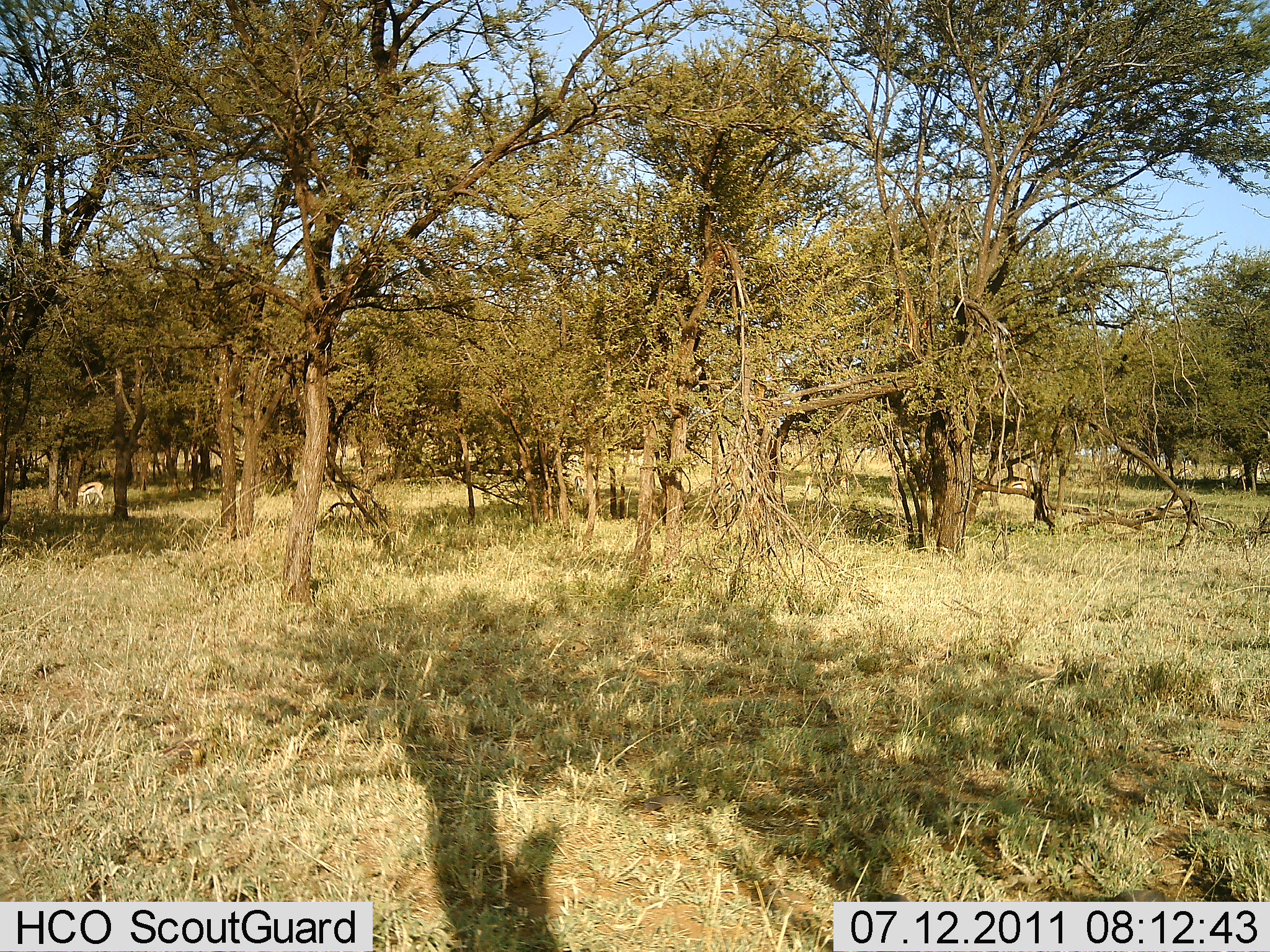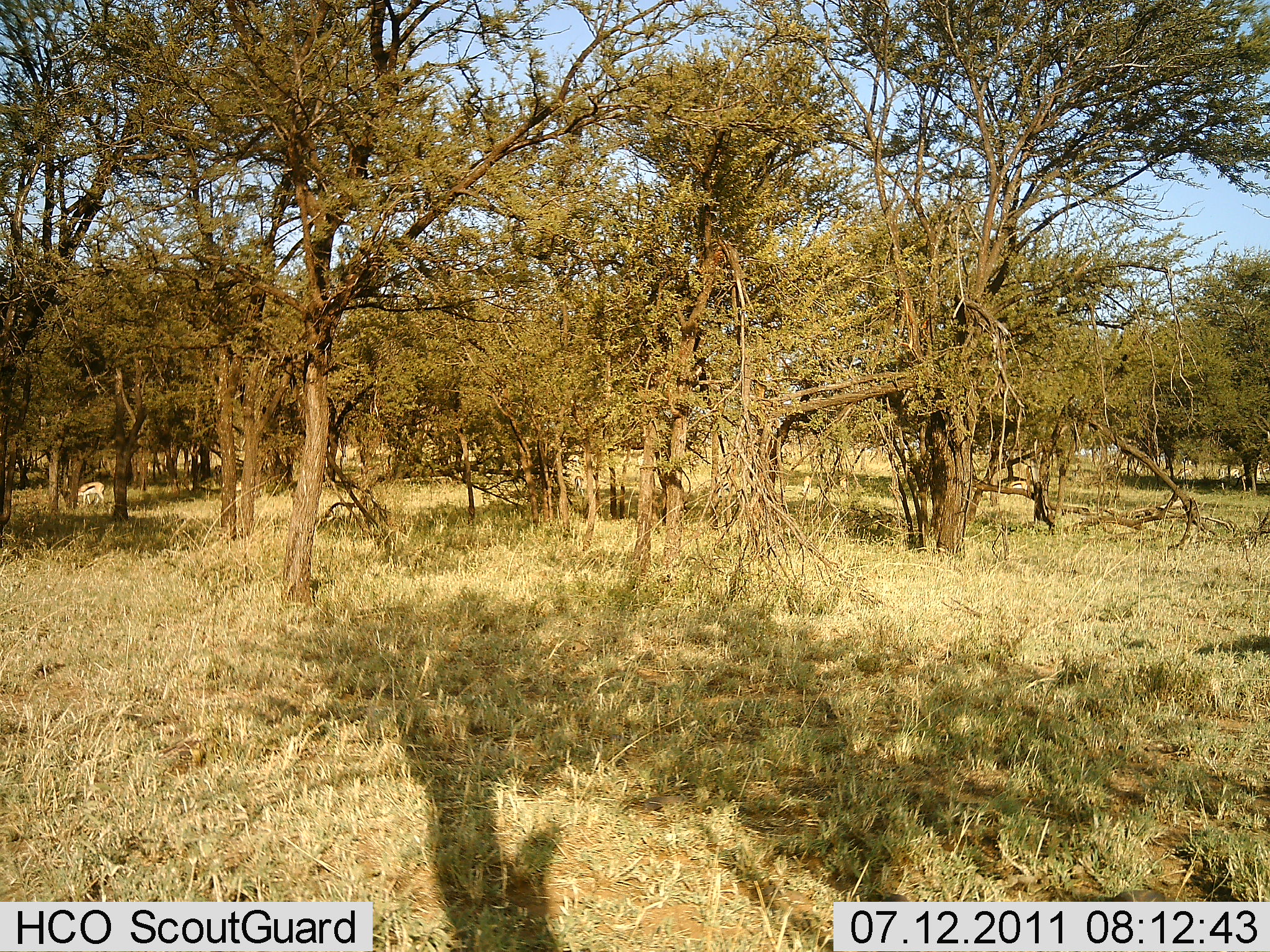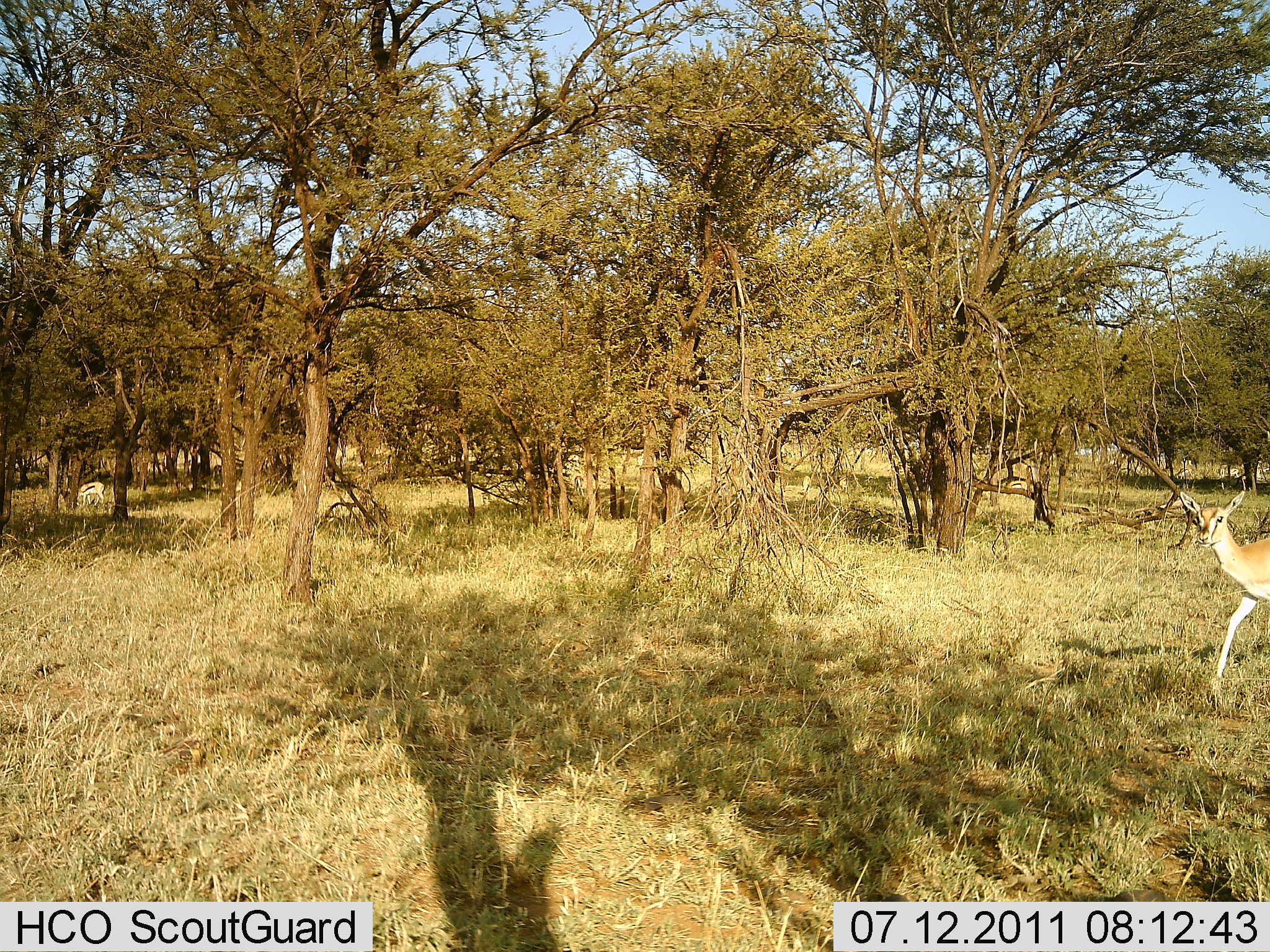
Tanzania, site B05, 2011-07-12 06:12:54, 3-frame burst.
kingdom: Animalia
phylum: Chordata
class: Mammalia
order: Artiodactyla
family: Bovidae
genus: Eudorcas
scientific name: Eudorcas thomsonii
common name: thomson's gazelle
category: gazellethomsons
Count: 1.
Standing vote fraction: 33%.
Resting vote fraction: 0%.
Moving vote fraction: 67%.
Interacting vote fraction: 0%.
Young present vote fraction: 0%.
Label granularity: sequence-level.